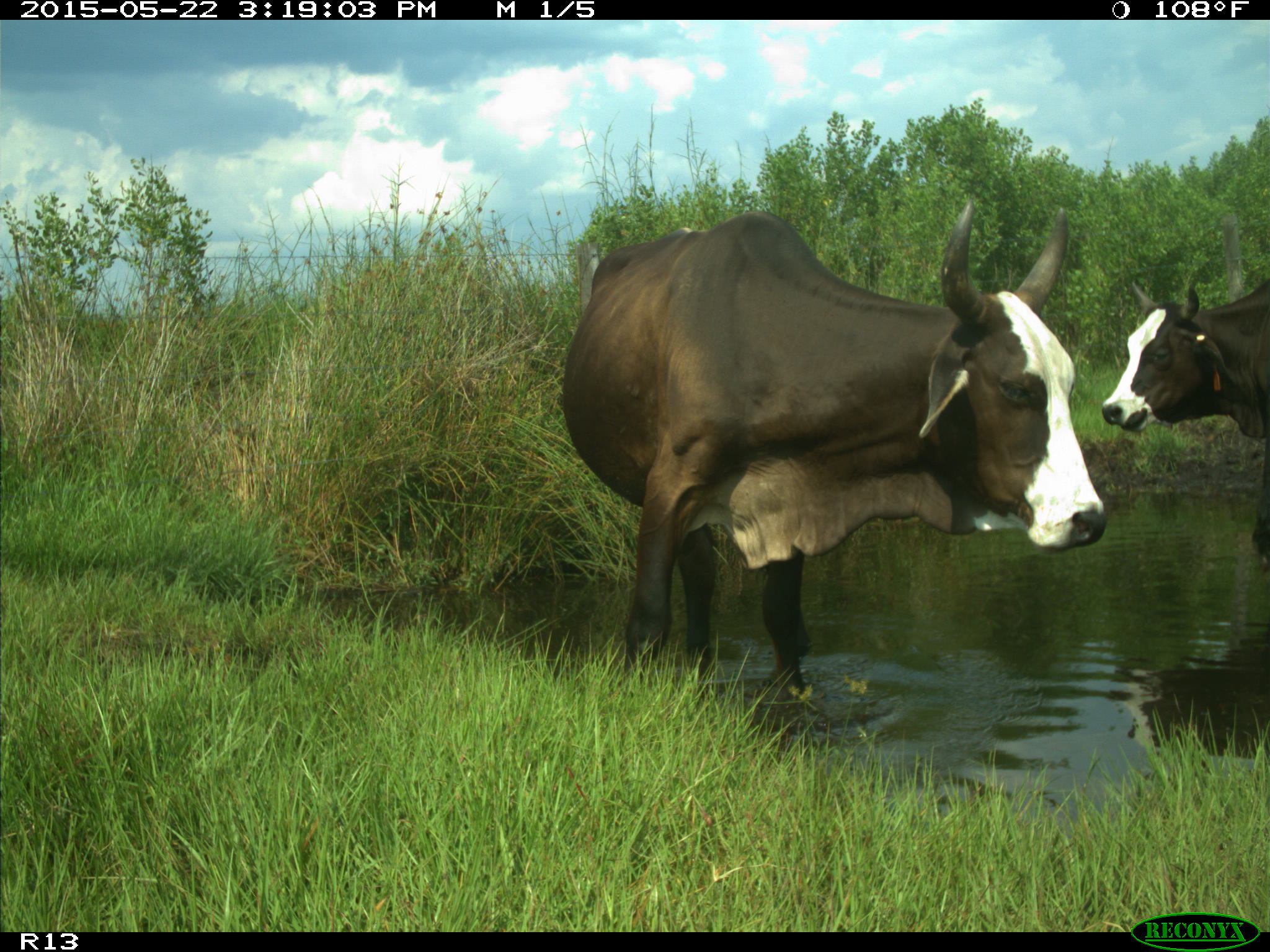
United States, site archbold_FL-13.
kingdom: Animalia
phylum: Chordata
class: Mammalia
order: Artiodactyla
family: Bovidae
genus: Bos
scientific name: Bos taurus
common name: domestic cow